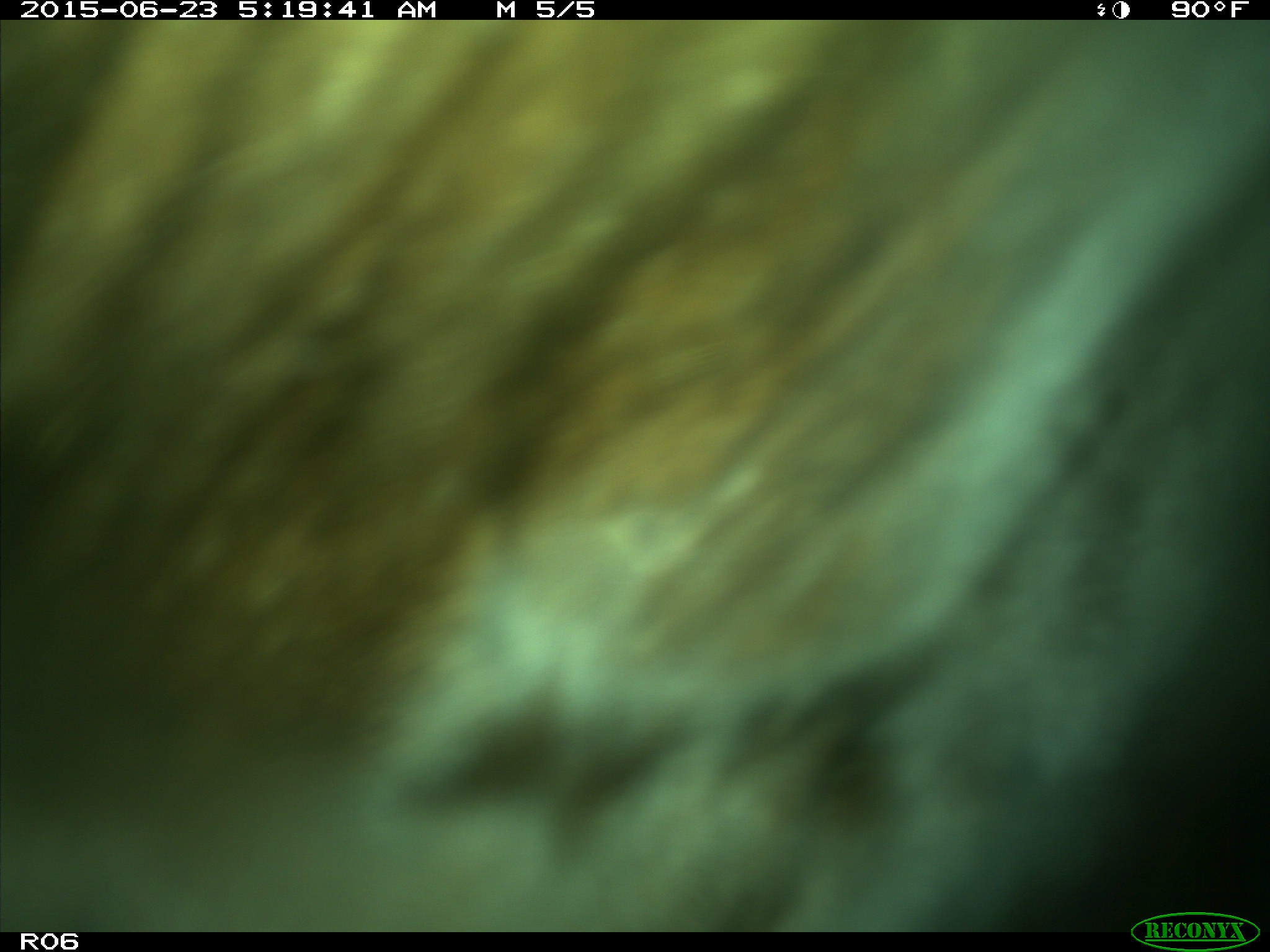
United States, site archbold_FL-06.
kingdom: Animalia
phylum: Chordata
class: Mammalia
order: Artiodactyla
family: Bovidae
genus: Bos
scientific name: Bos taurus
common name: domestic cow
Bos taurus (domestic cow).